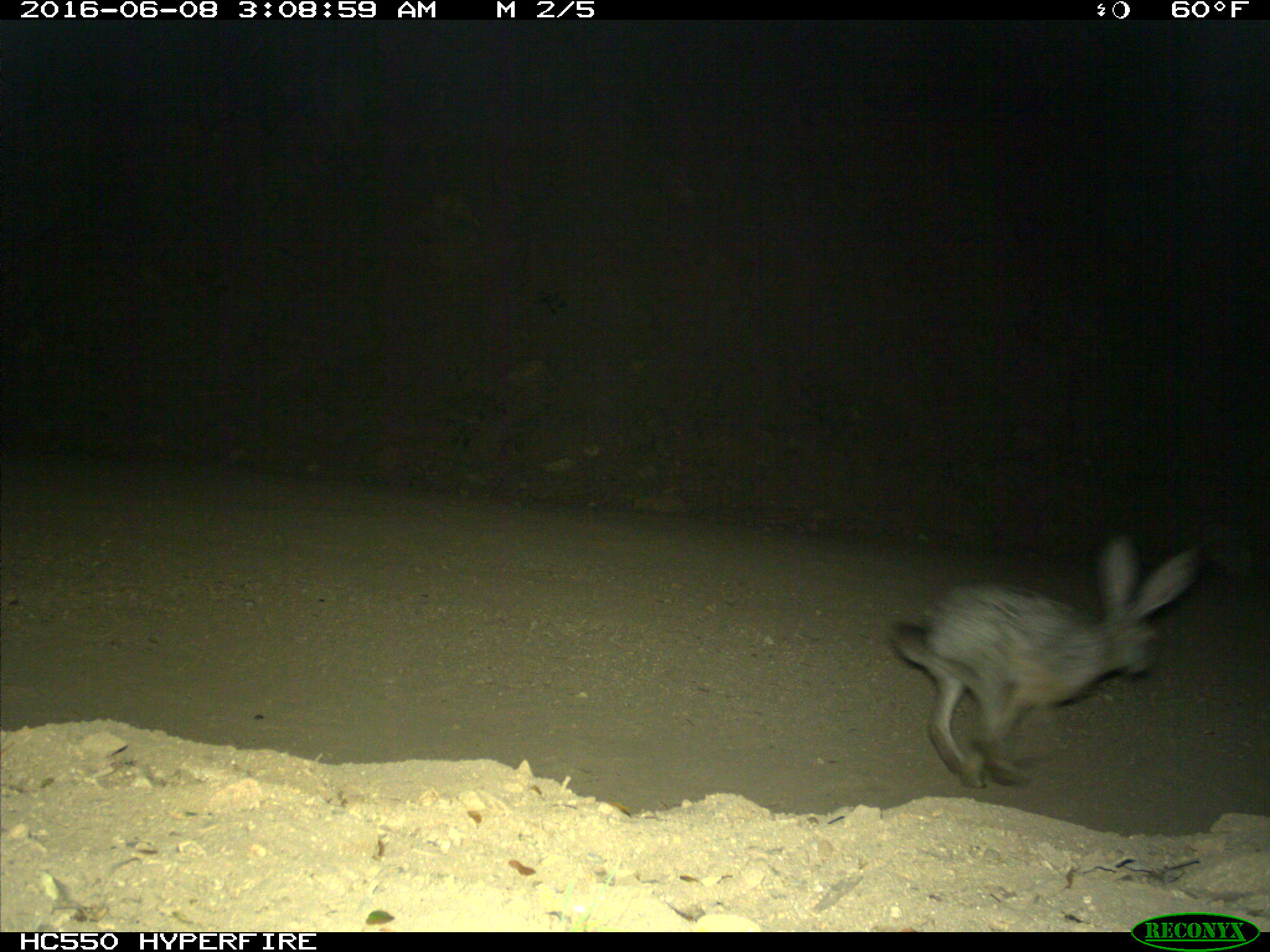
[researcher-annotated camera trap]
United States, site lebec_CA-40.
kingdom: Animalia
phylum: Chordata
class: Mammalia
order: Lagomorpha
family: Leporidae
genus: Lepus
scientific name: Lepus californicus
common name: black-tailed jackrabbit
Lepus californicus (black-tailed jackrabbit).